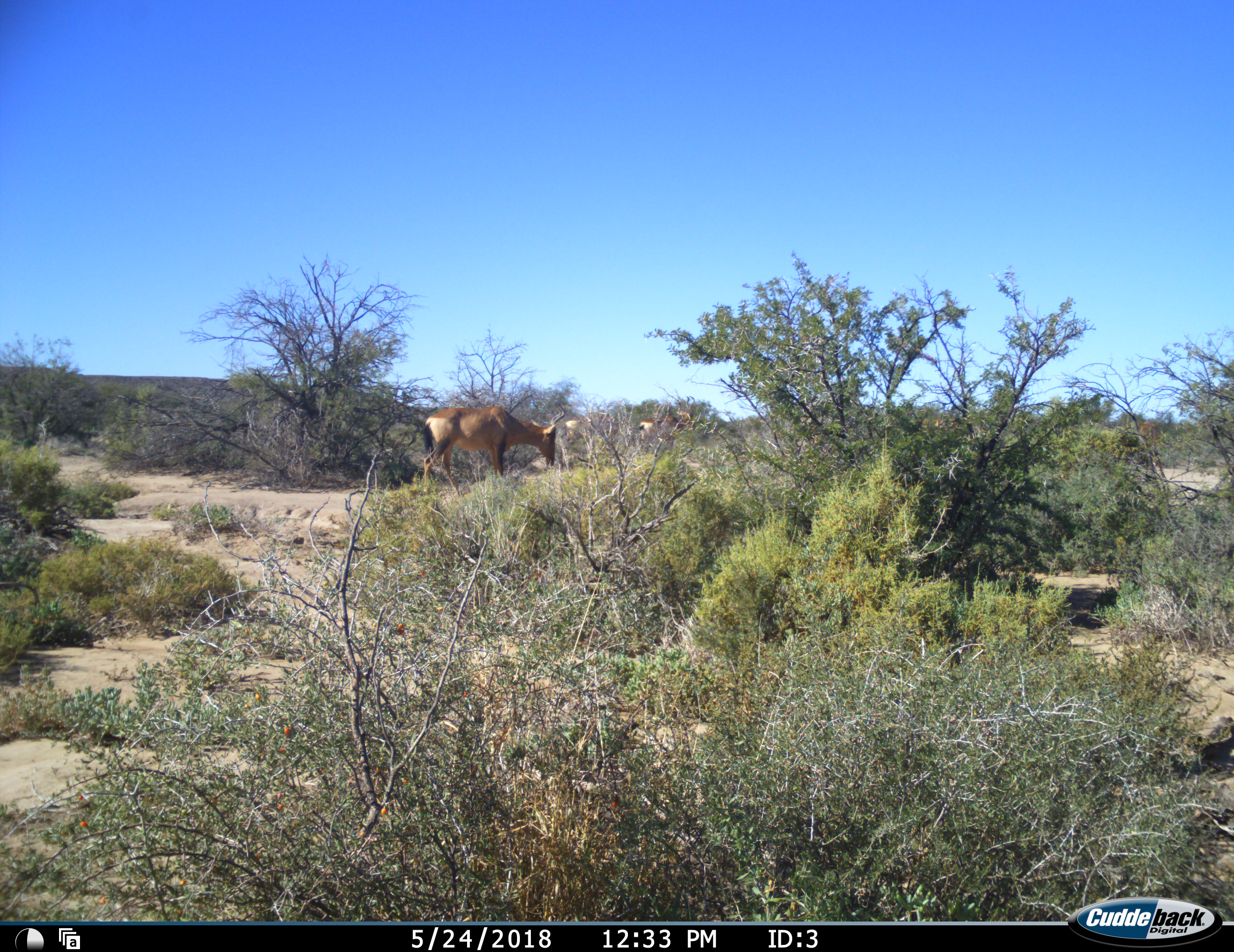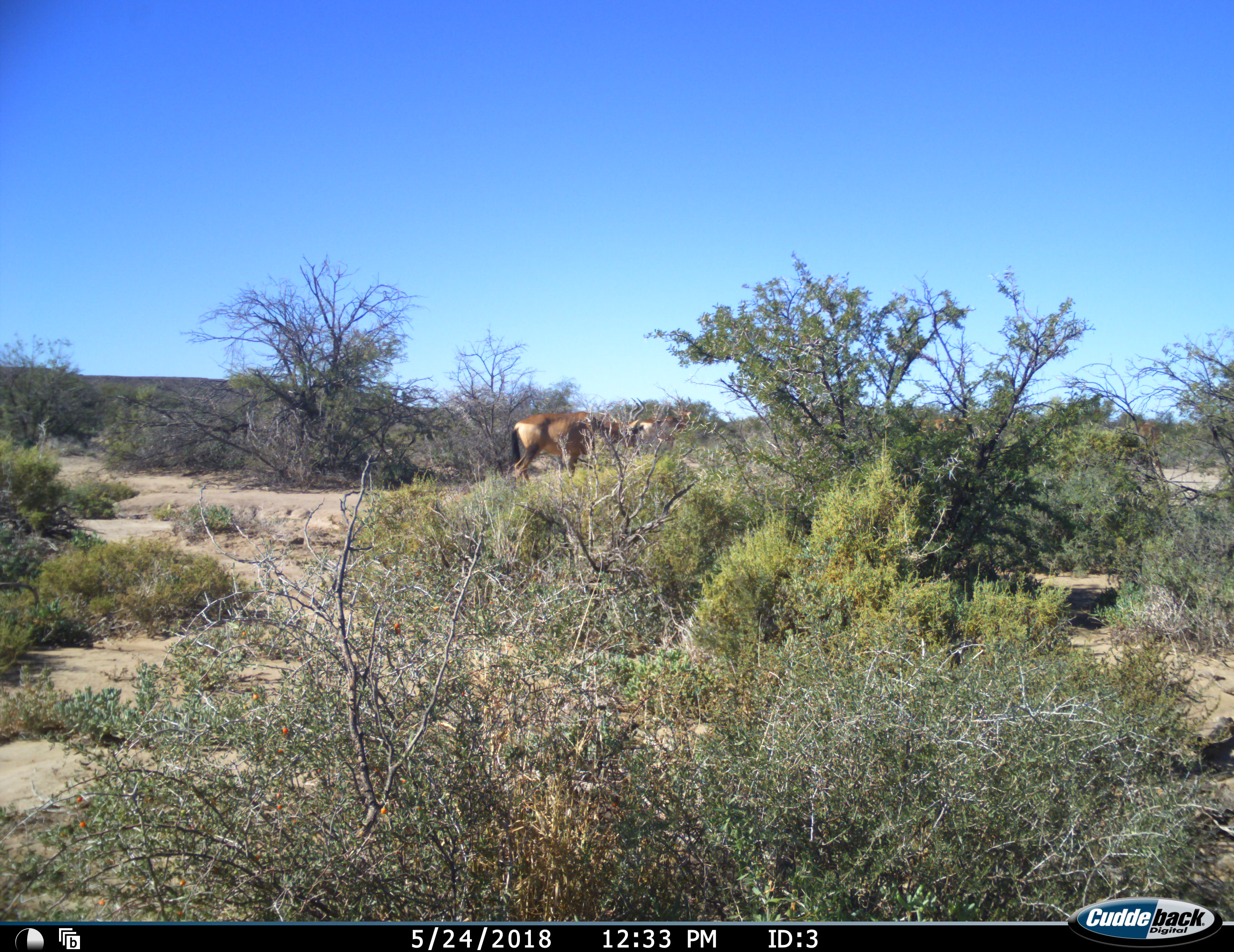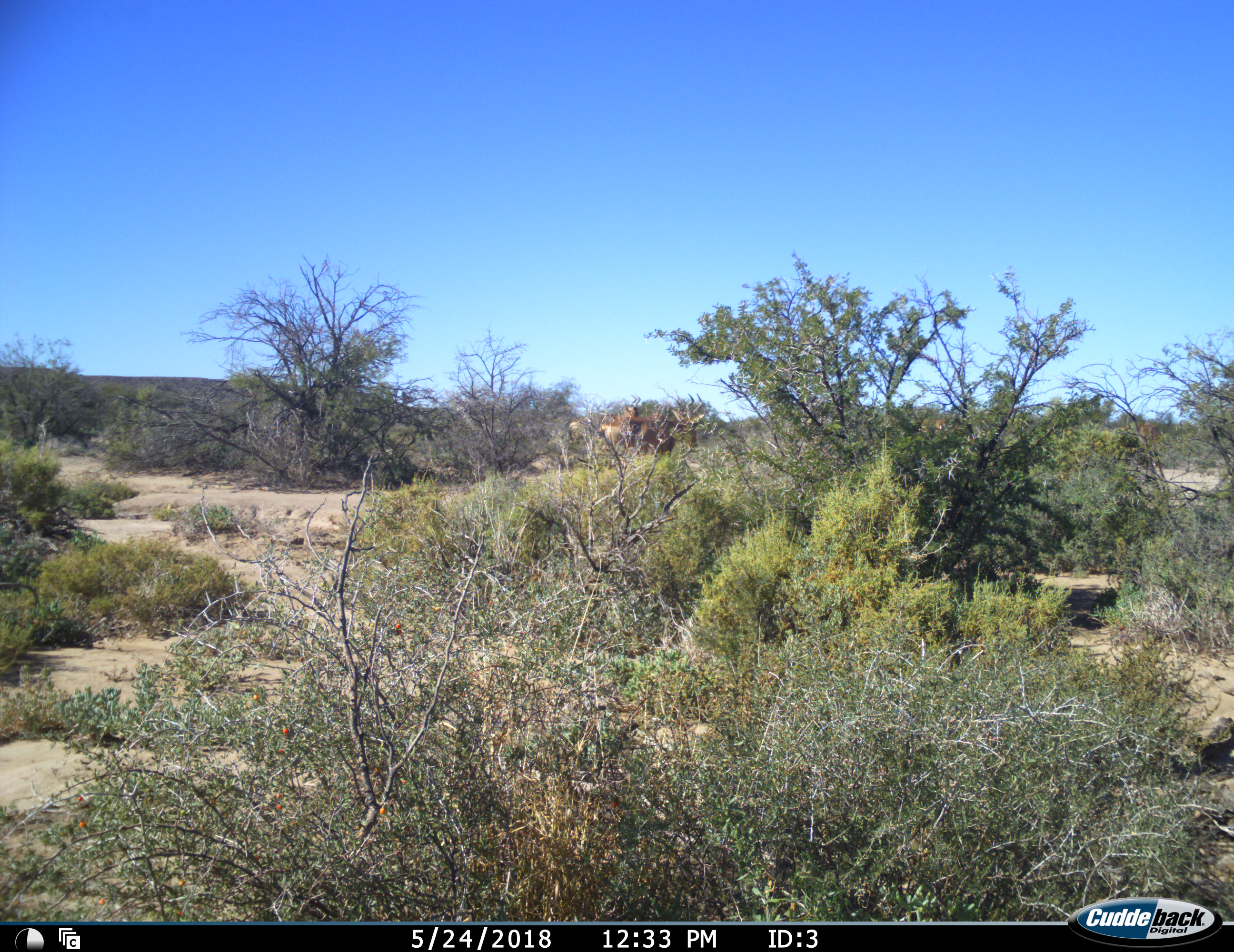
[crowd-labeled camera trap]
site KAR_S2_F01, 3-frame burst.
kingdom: Animalia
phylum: Chordata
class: Mammalia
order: Artiodactyla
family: Bovidae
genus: Alcelaphus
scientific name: Alcelaphus buselaphus caama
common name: red hartebeest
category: hartebeestred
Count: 3.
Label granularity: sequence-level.